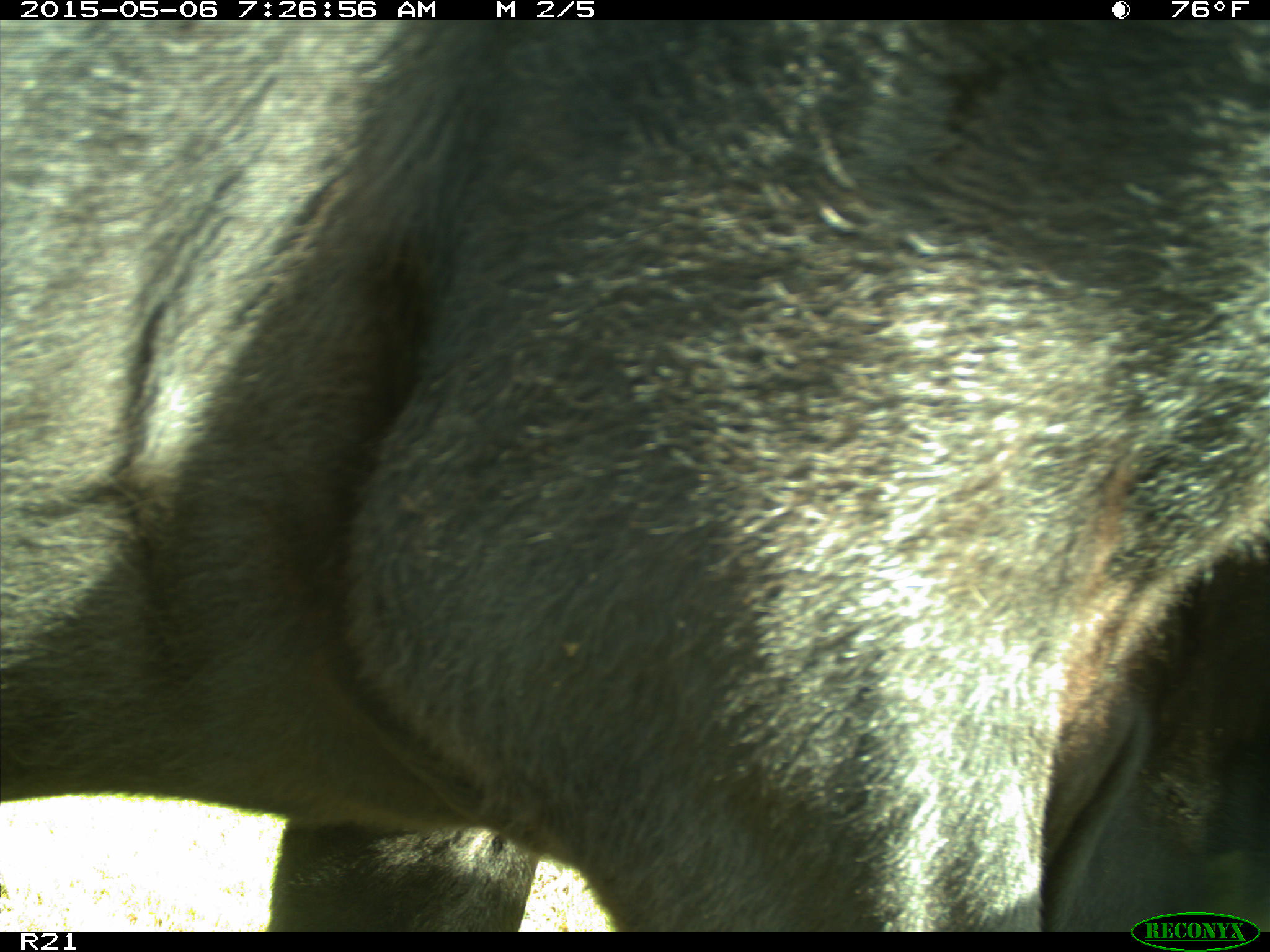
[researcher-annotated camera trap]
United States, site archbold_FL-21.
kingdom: Animalia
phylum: Chordata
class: Mammalia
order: Artiodactyla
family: Bovidae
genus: Bos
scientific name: Bos taurus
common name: domestic cow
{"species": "Bos taurus (domestic cow)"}